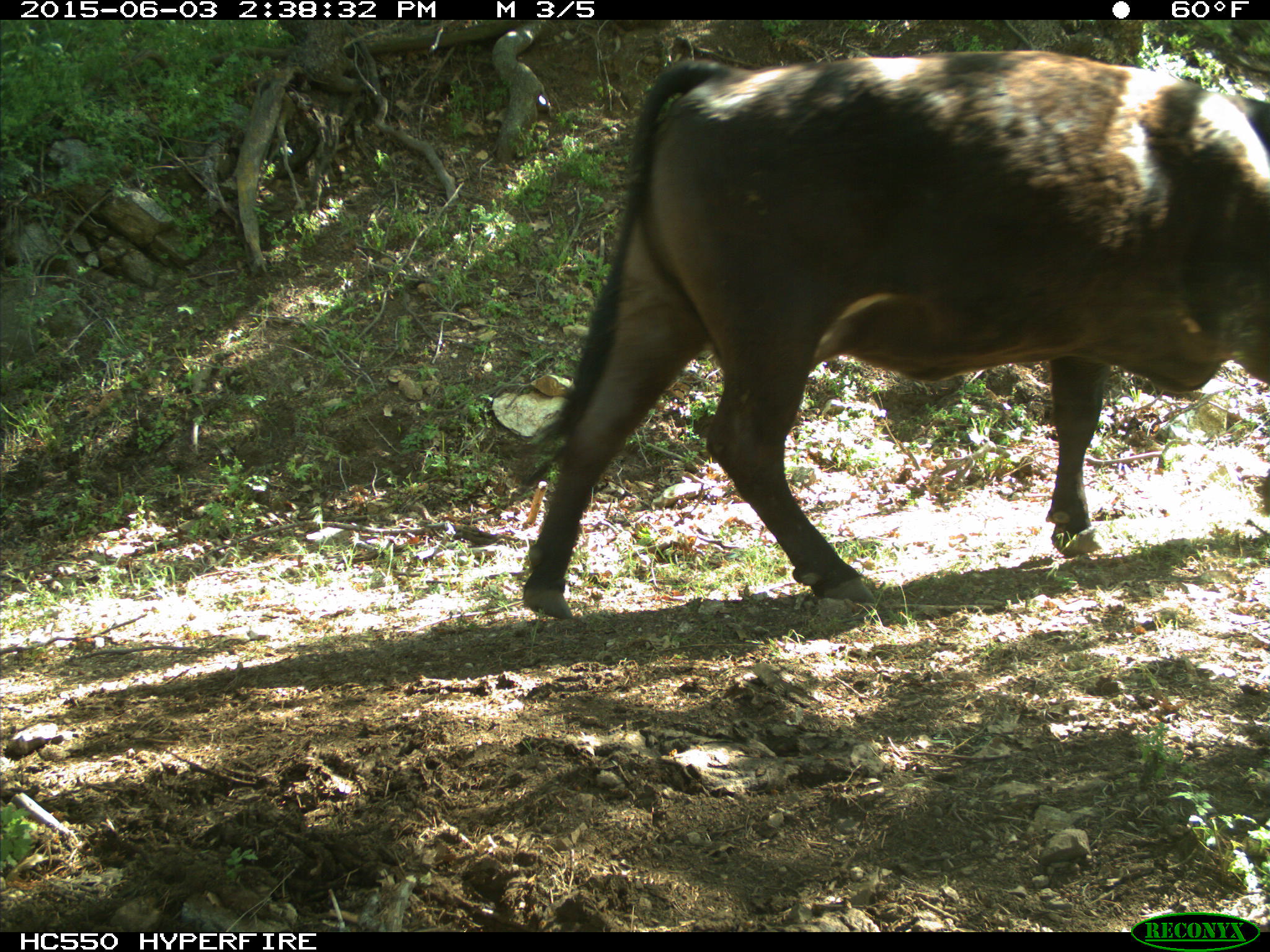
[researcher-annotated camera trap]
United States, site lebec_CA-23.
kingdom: Animalia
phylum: Chordata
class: Mammalia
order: Artiodactyla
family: Bovidae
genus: Bos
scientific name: Bos taurus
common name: domestic cow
Bos taurus (domestic cow).